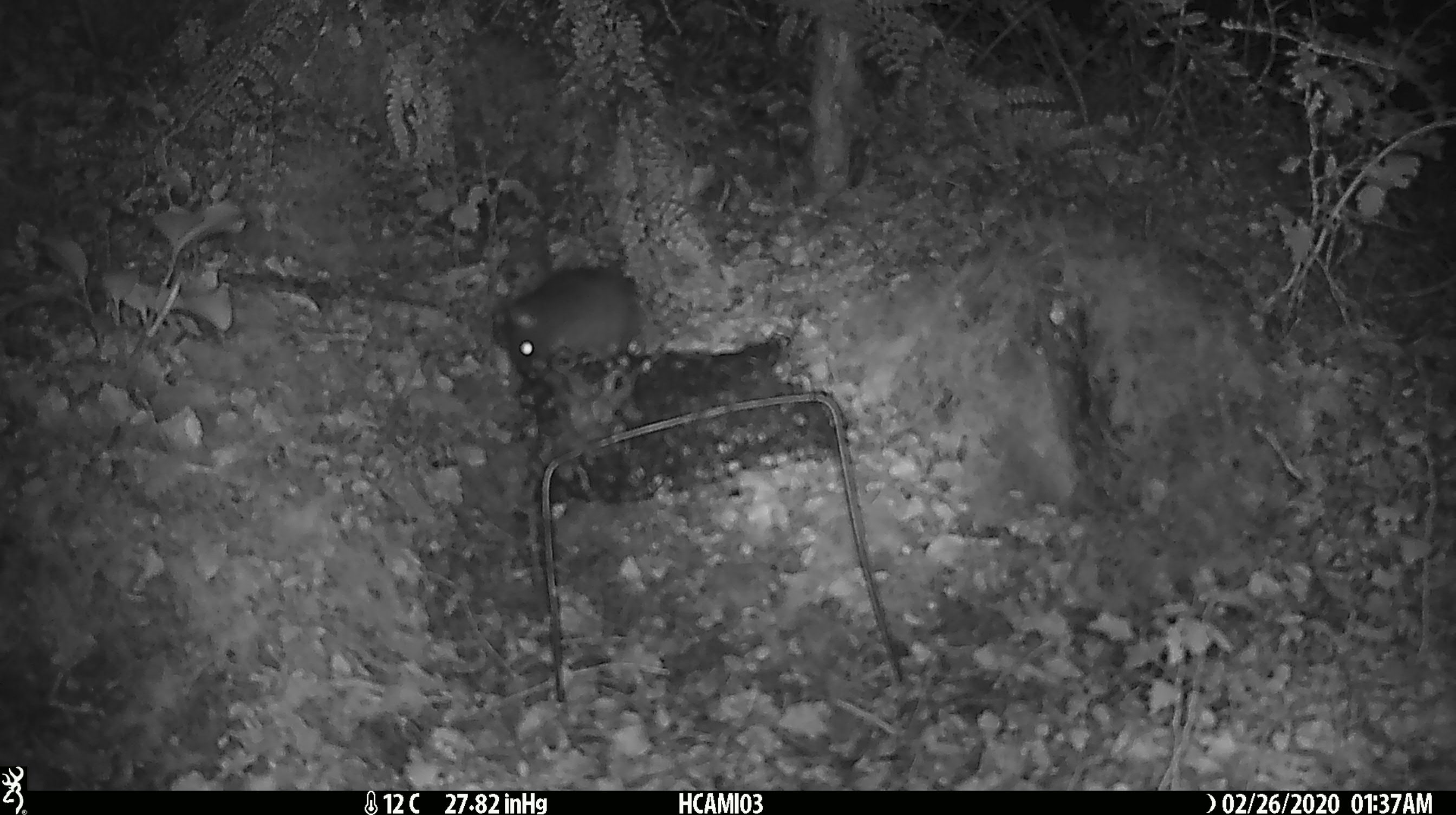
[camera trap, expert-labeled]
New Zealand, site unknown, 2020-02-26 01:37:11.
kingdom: Animalia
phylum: Chordata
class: Mammalia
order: Rodentia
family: Muridae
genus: Mus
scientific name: Mus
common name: mouse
Mouse (Mus).